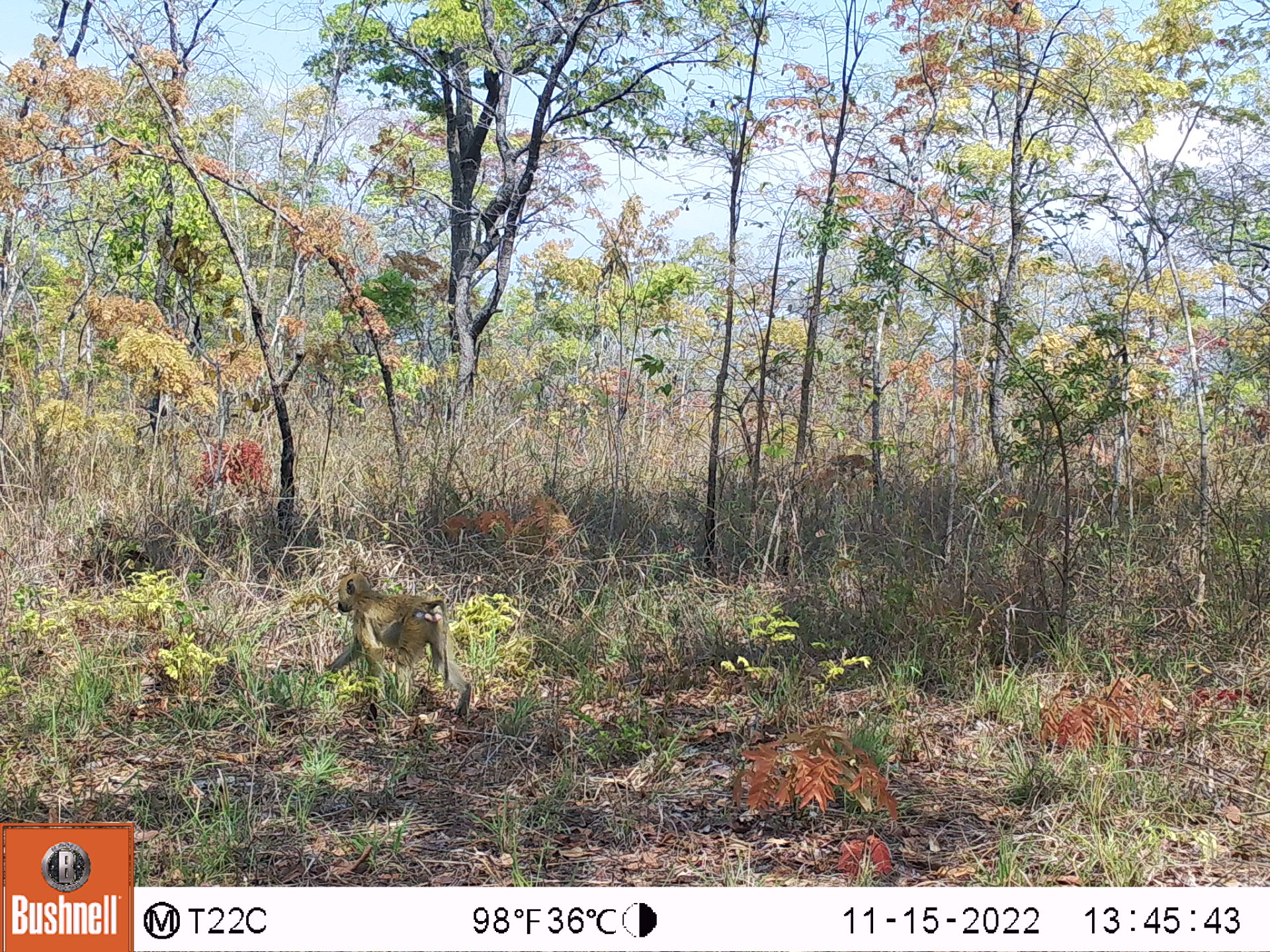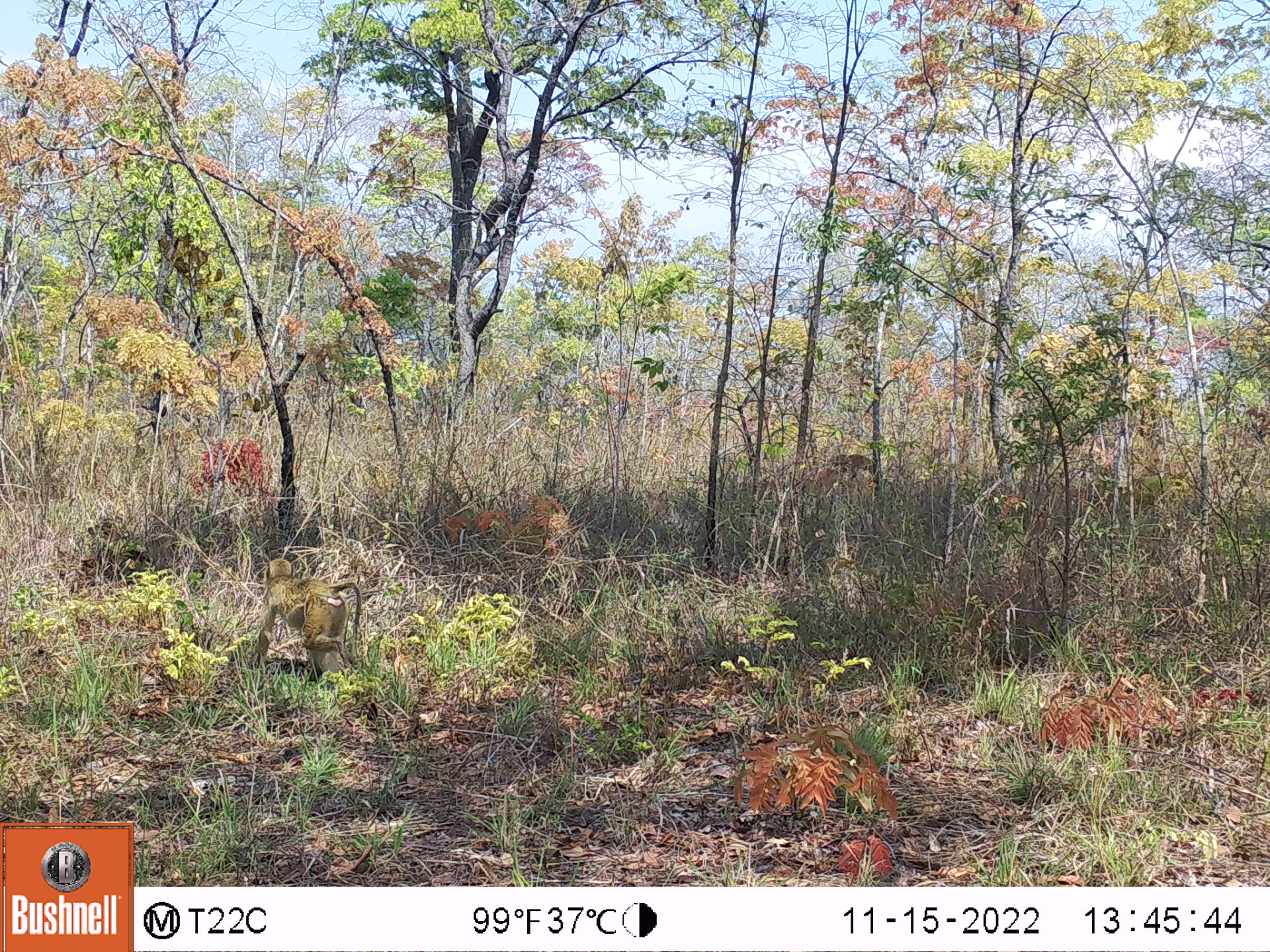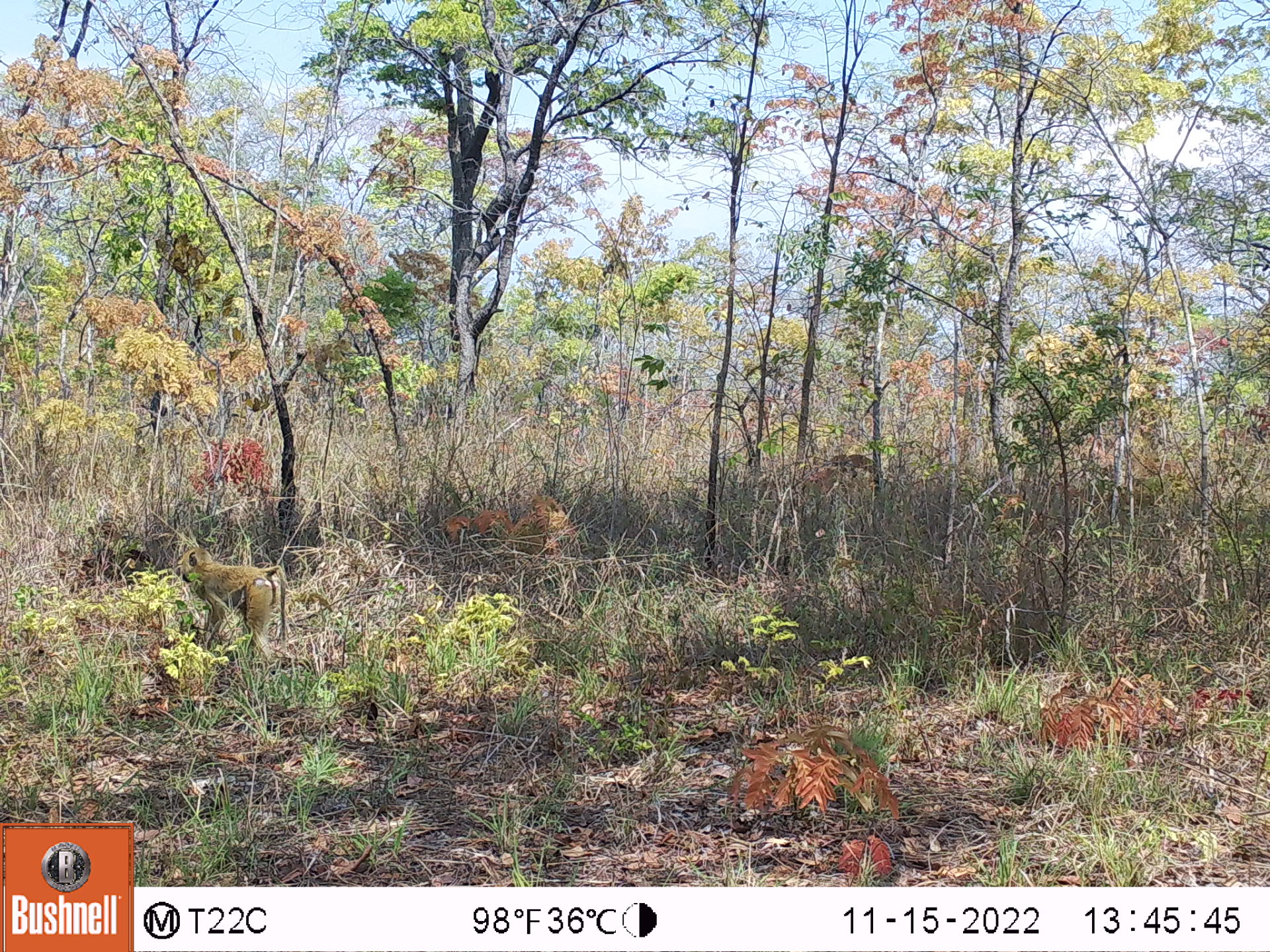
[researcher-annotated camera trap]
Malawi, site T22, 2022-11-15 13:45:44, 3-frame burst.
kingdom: Animalia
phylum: Chordata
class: Mammalia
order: Primates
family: Cercopithecidae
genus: Papio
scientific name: Papio cynocephalus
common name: yellow baboon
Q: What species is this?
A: Yellow baboon (Papio cynocephalus).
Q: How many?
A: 1.